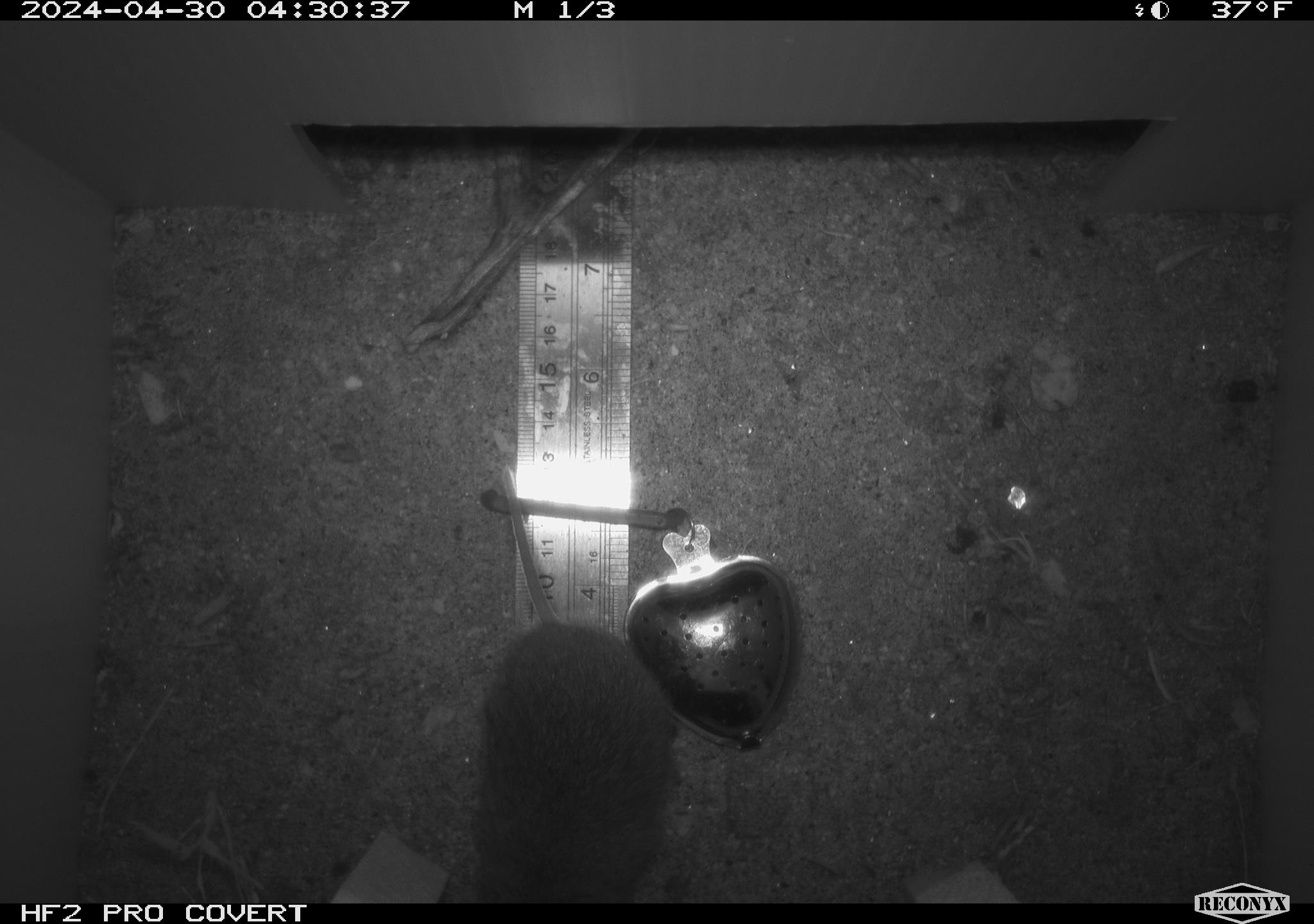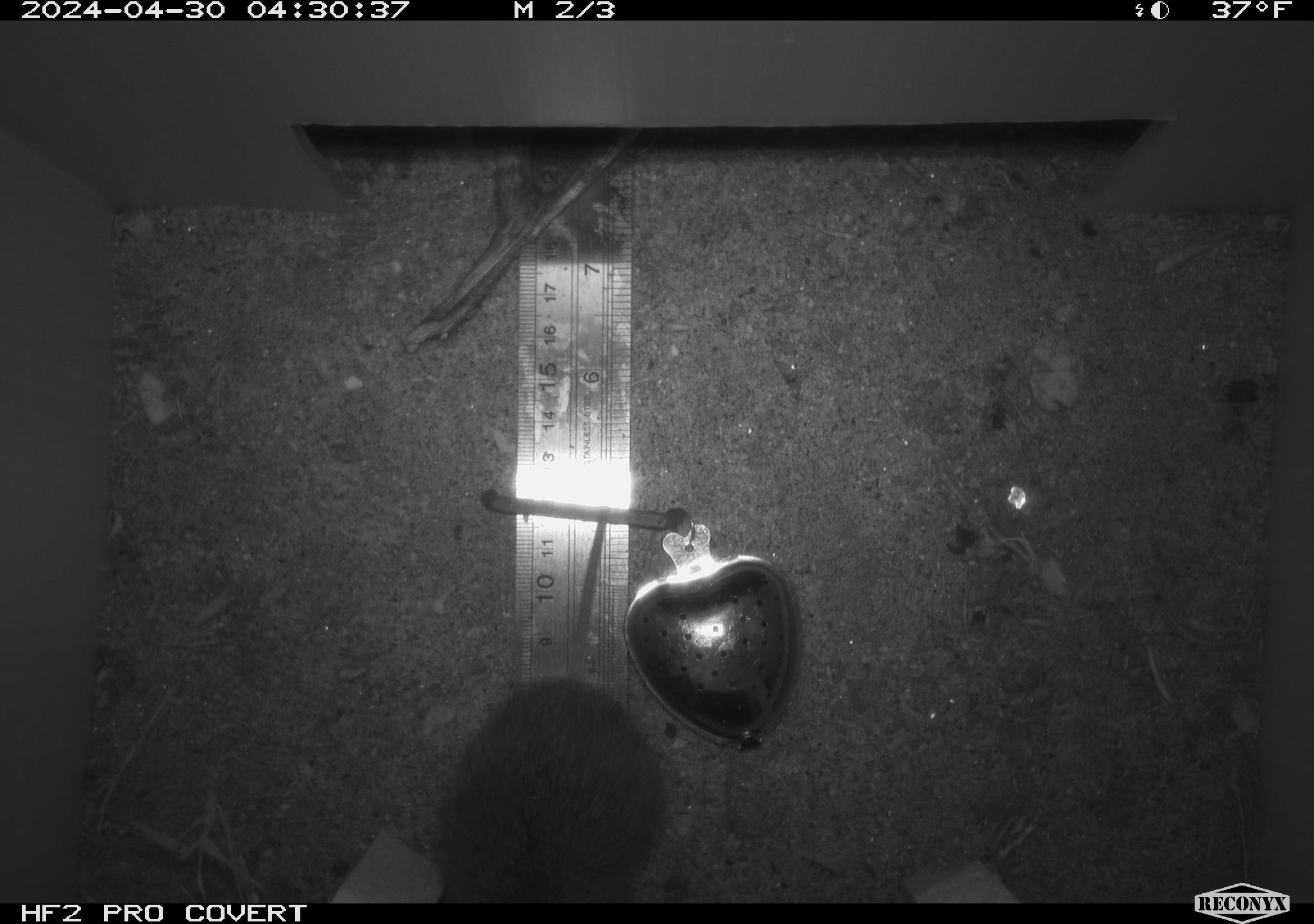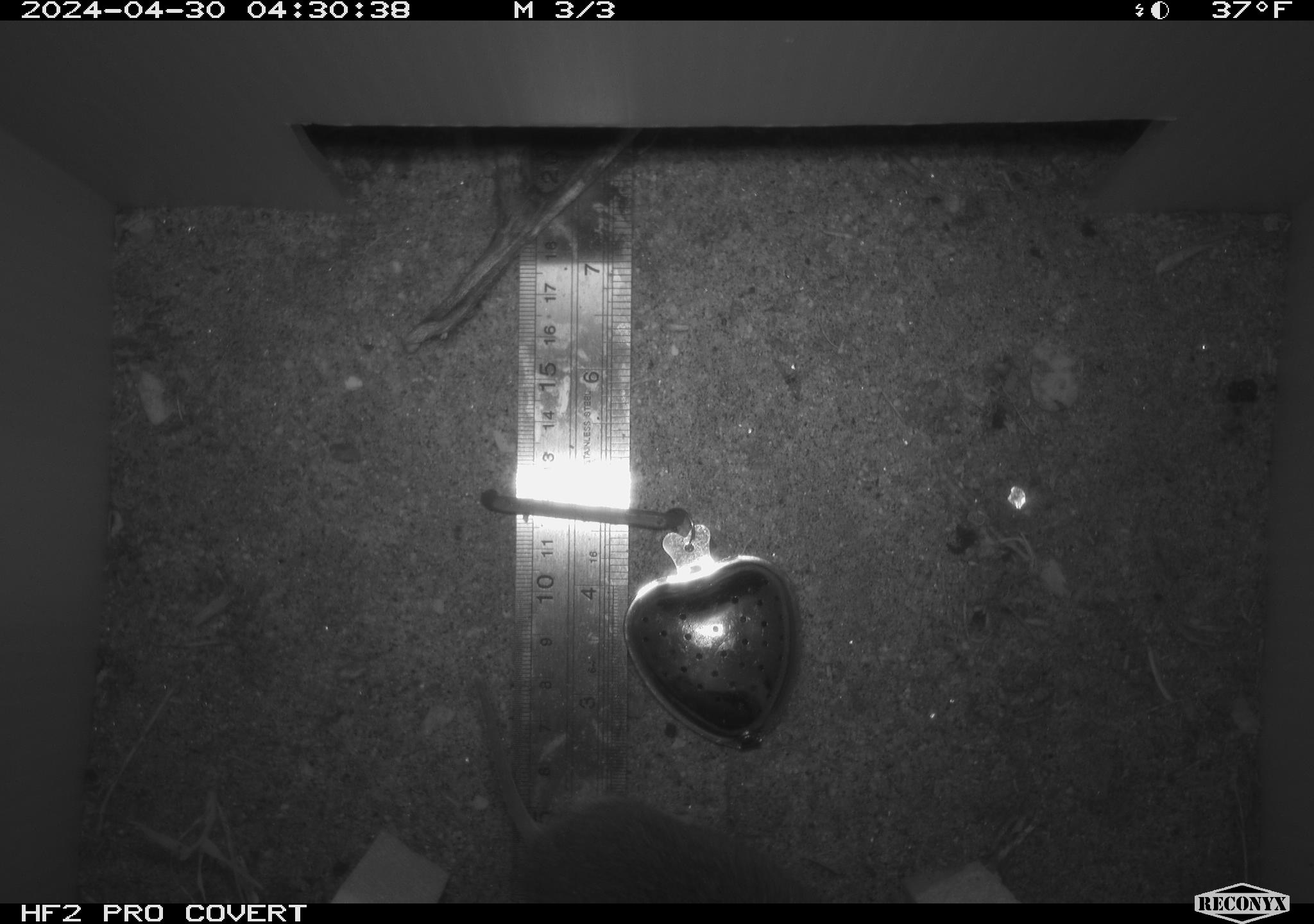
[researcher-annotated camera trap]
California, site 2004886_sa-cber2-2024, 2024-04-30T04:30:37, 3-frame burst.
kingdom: Animalia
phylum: Chordata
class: Mammalia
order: Rodentia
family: Cricetidae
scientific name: Arvicolinae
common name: voles, lemmings, and muskrats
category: arvicolinae subfamily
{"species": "arvicolinae subfamily (voles, lemmings, and muskrats) (Arvicolinae)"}